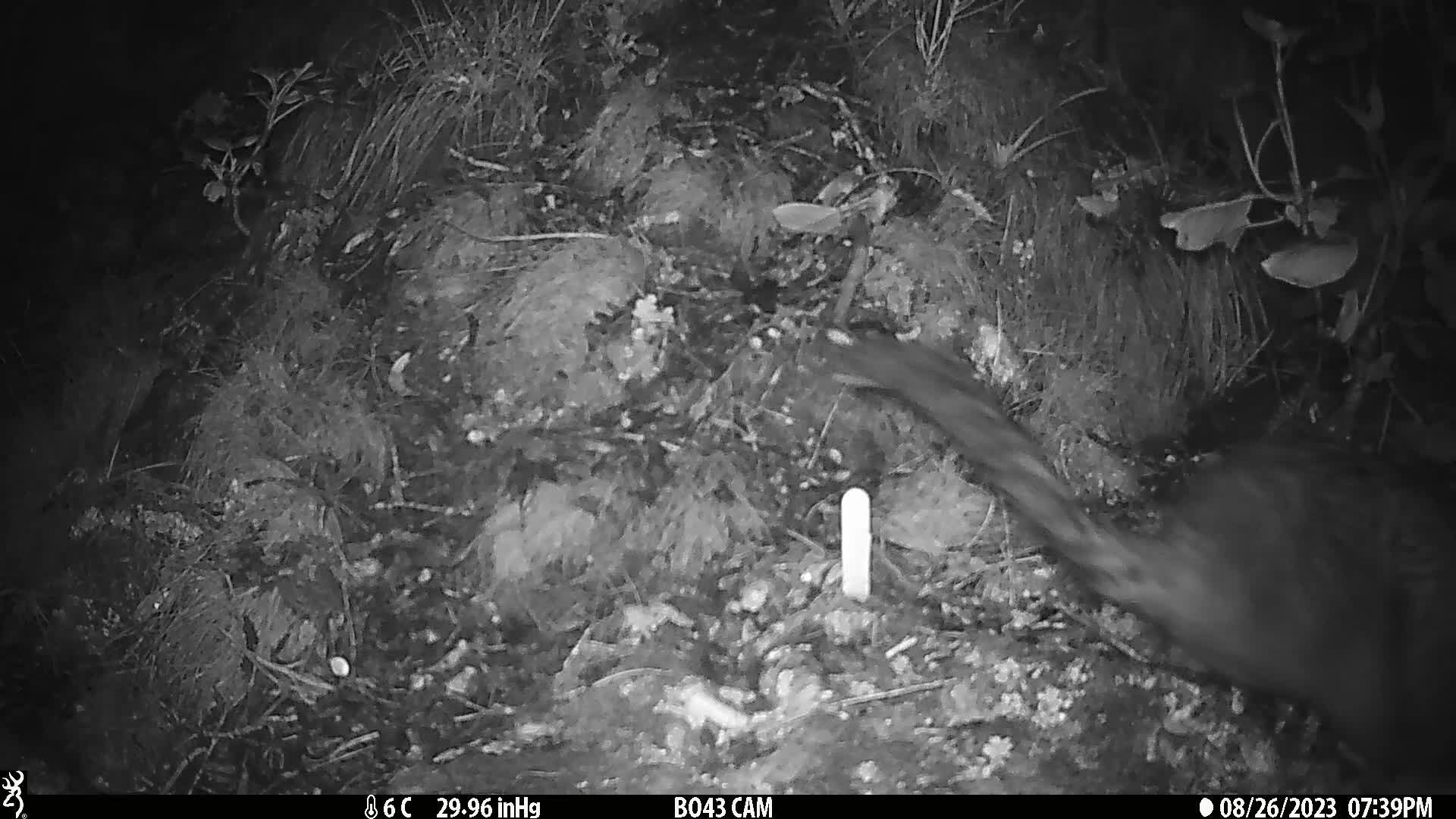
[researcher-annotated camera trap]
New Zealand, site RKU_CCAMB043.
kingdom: Animalia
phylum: Chordata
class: Mammalia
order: Diprotodontia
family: Phalangeridae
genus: Trichosurus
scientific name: Trichosurus vulpecula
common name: common brushtail possum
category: possum